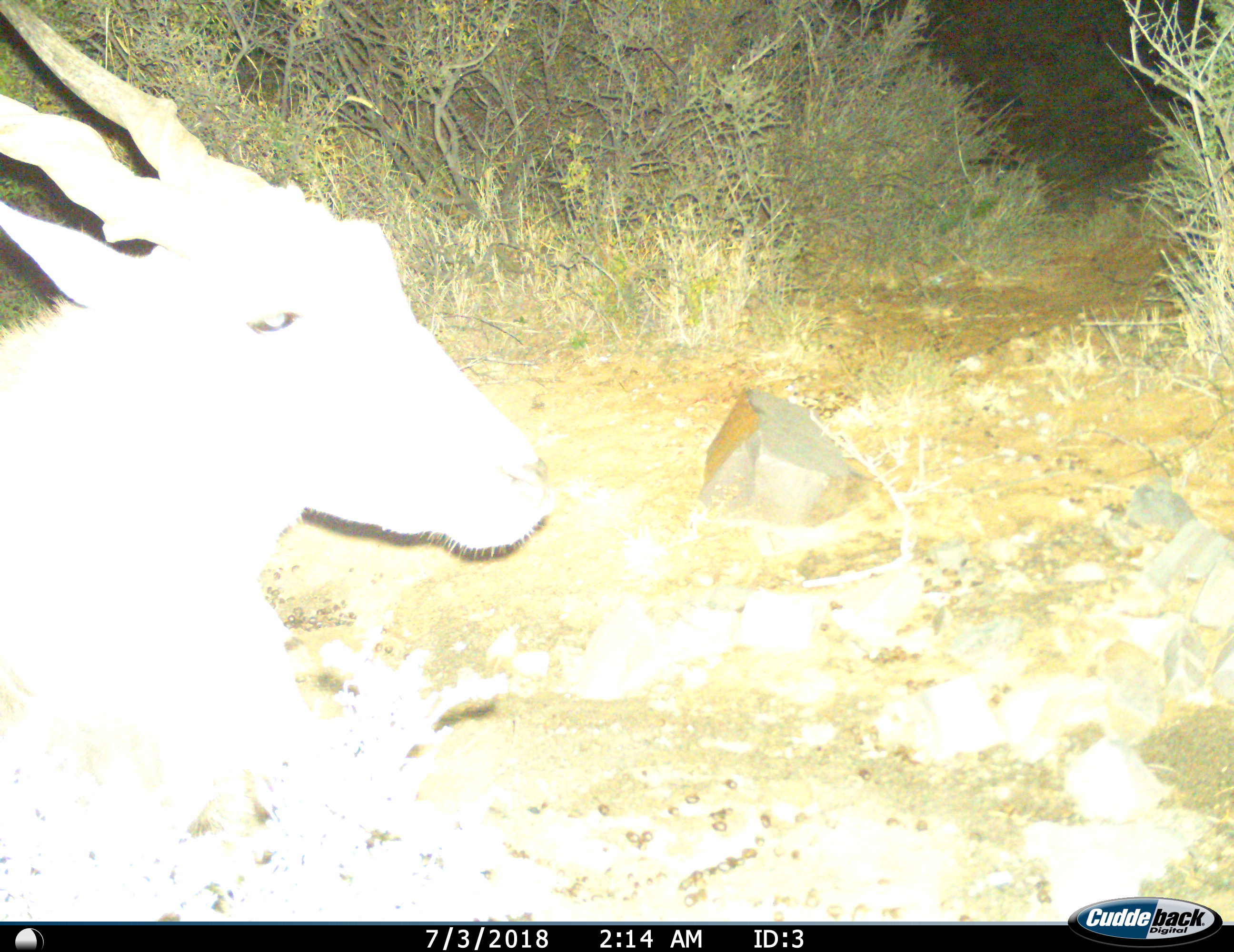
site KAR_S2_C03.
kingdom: Animalia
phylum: Chordata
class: Mammalia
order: Artiodactyla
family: Bovidae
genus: Tragelaphus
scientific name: Tragelaphus oryx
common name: eland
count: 1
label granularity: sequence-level